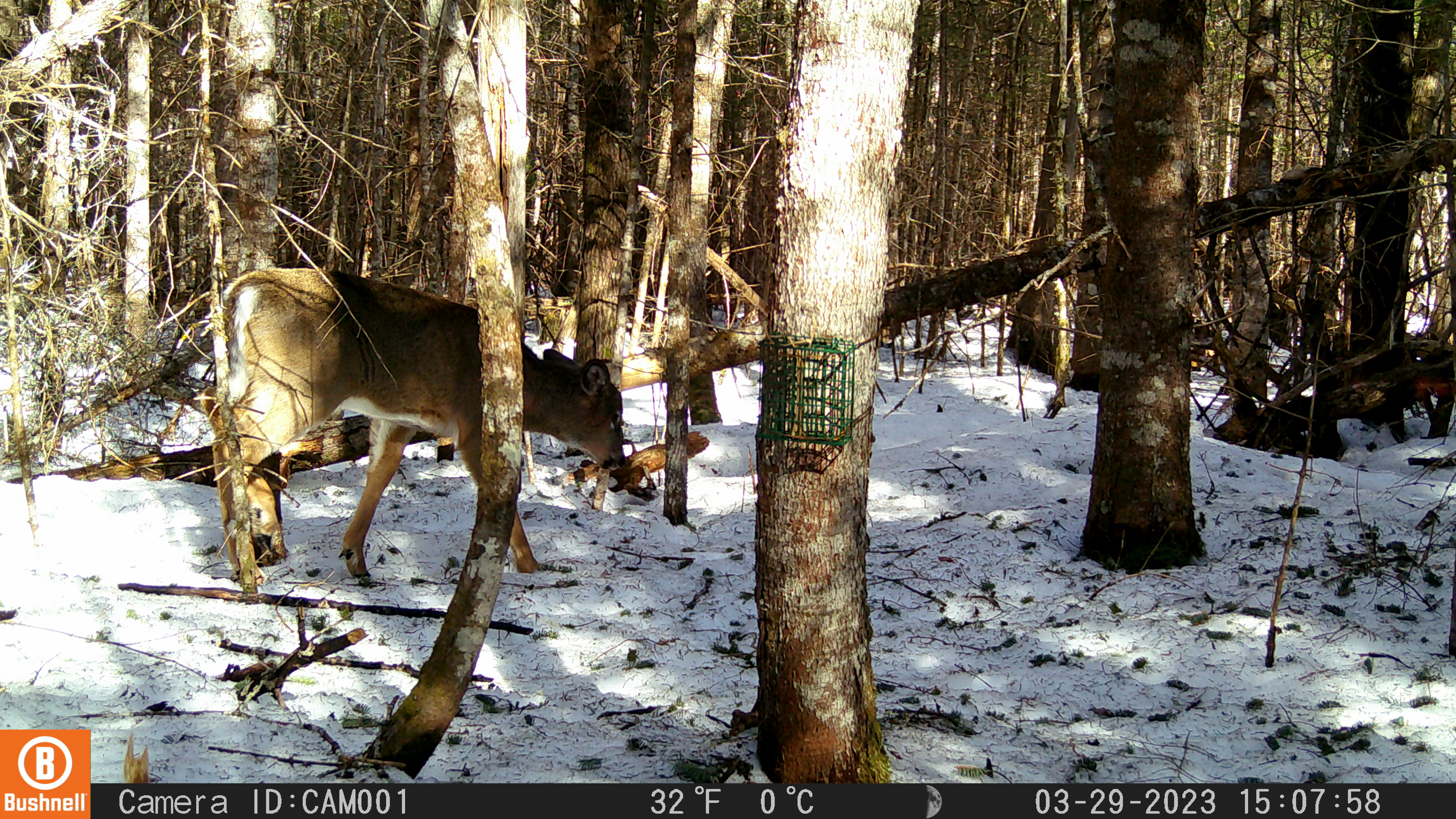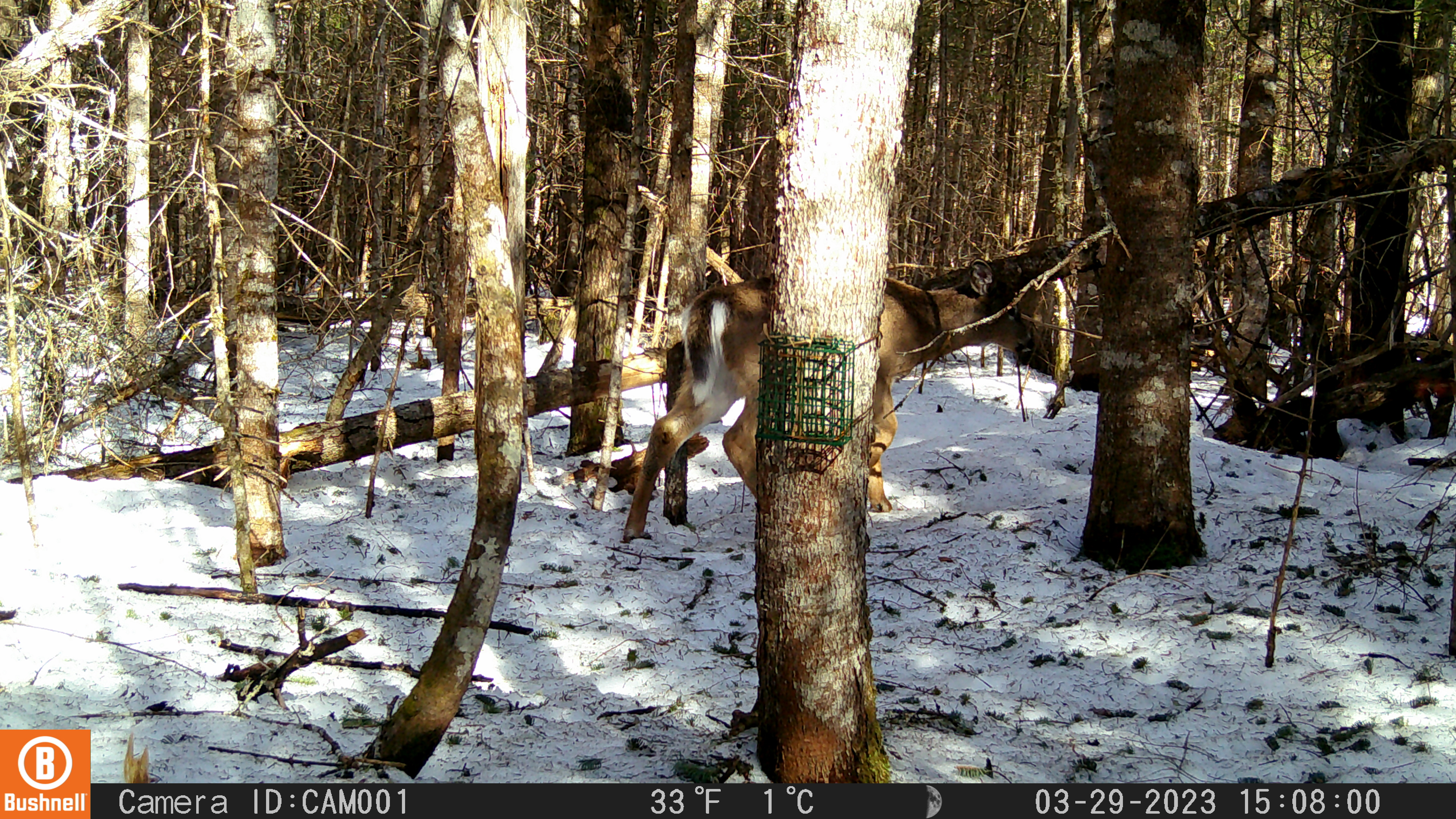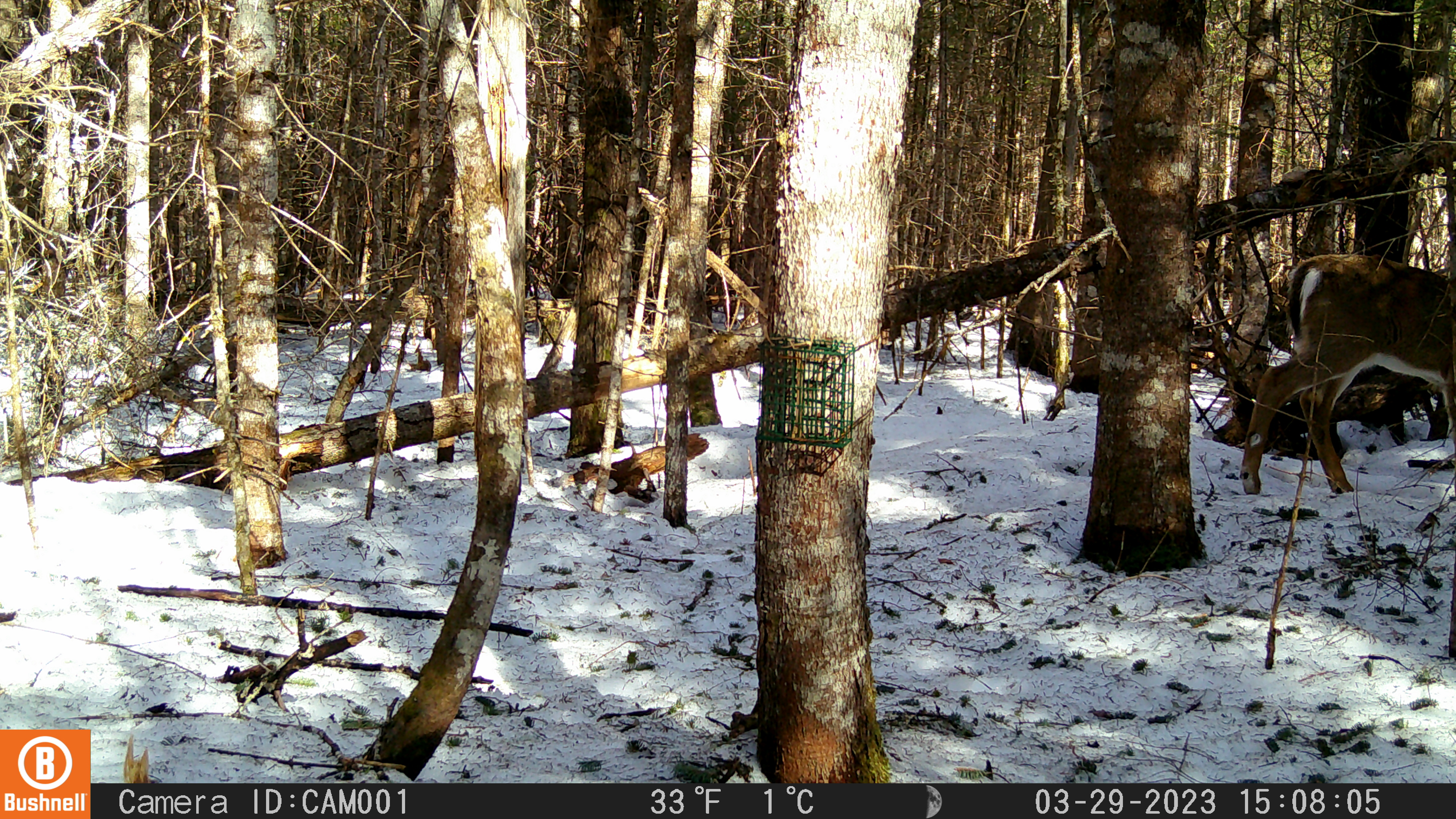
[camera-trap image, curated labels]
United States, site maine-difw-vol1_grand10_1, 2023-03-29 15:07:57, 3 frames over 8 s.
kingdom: Animalia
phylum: Chordata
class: Mammalia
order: Artiodactyla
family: Cervidae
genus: Odocoileus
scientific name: Odocoileus virginianus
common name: white-tailed deer